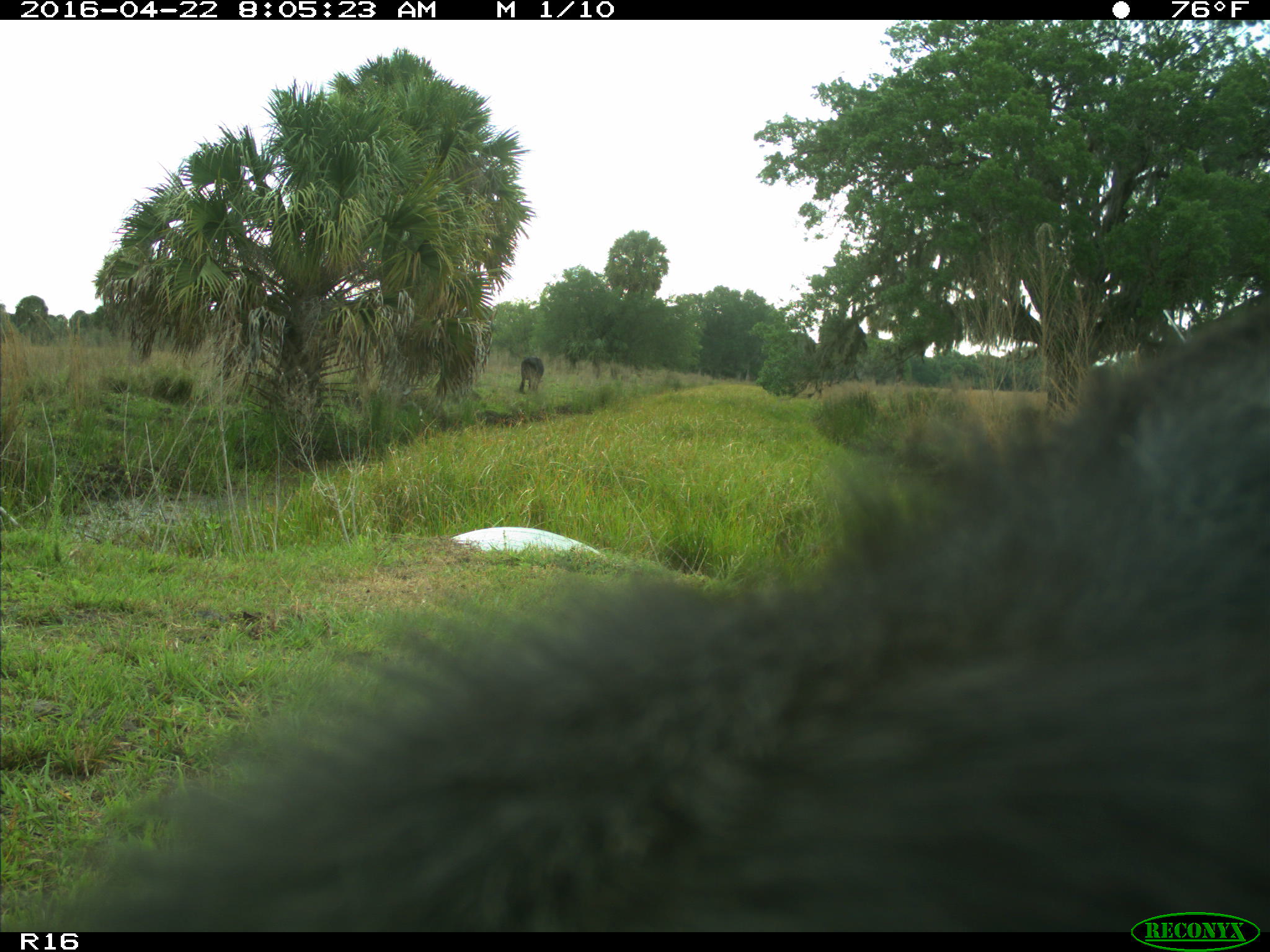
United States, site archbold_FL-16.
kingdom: Animalia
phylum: Chordata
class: Mammalia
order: Artiodactyla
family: Bovidae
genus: Bos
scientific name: Bos taurus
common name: domestic cow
Bos taurus (domestic cow).